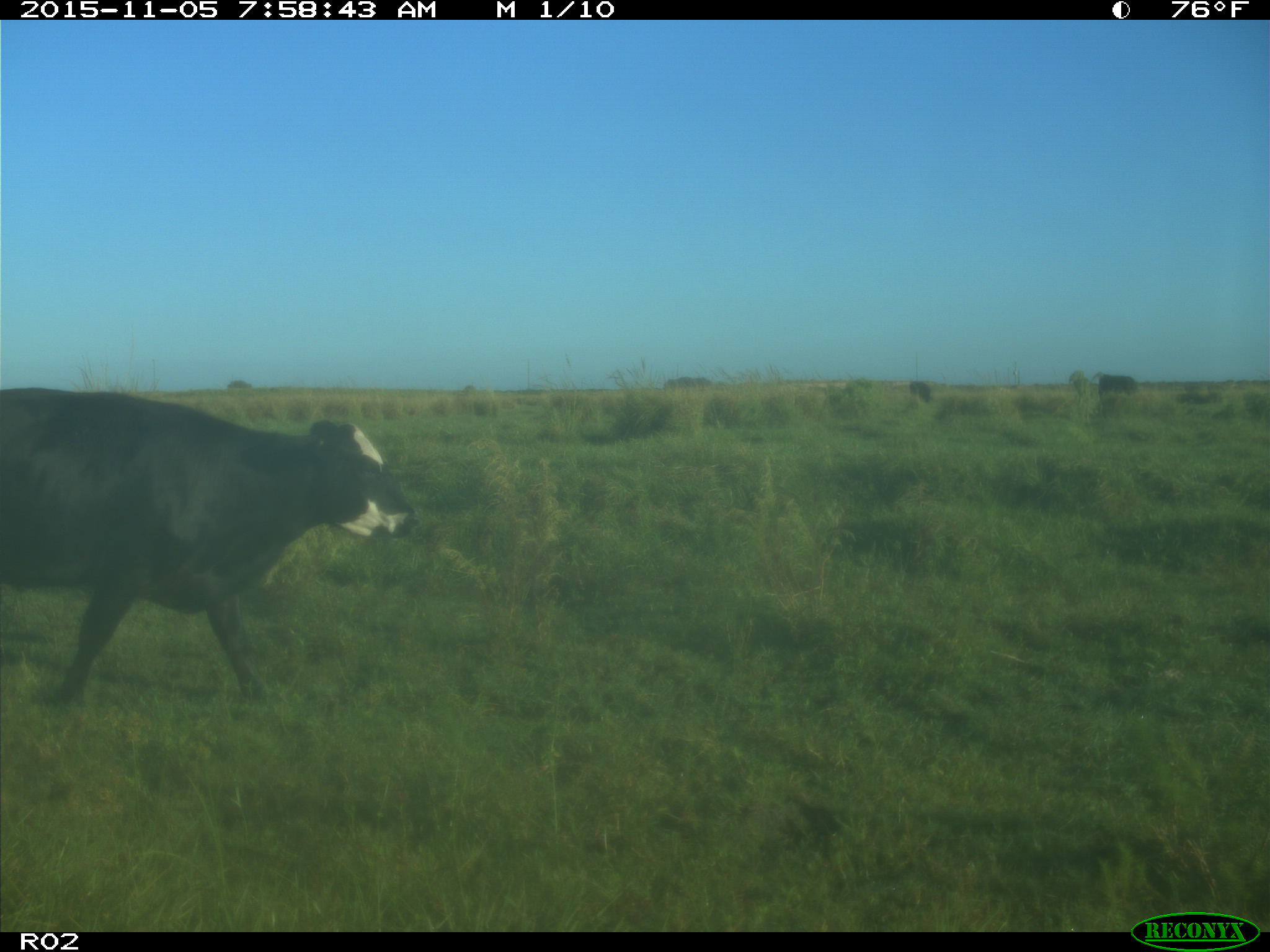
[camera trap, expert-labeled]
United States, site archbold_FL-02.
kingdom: Animalia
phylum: Chordata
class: Mammalia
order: Artiodactyla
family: Bovidae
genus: Bos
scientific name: Bos taurus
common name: domestic cow